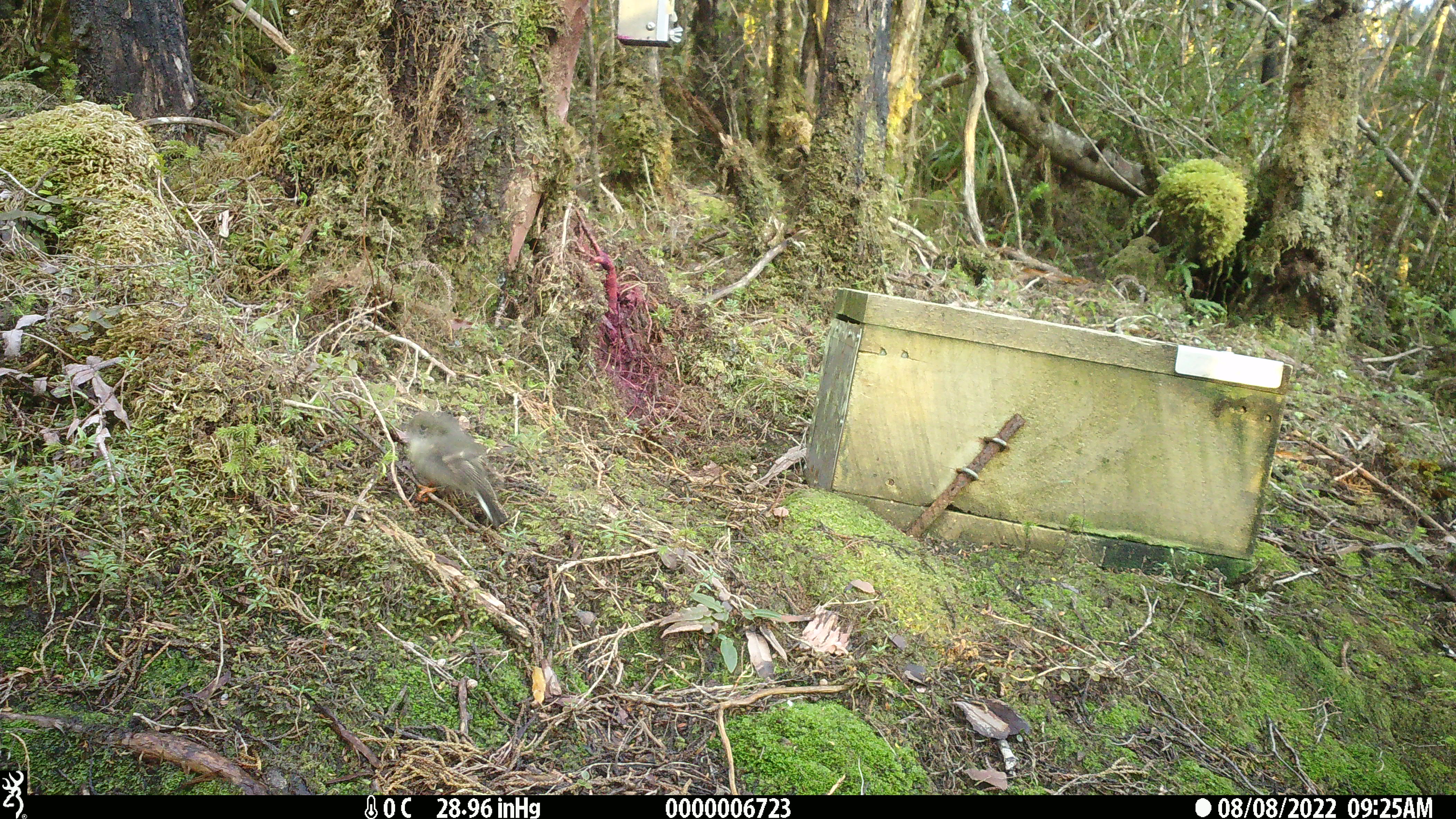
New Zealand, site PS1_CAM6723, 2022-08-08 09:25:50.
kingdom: Animalia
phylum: Chordata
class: Aves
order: Passeriformes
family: Petroicidae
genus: Petroica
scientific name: Petroica macrocephala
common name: tomtit